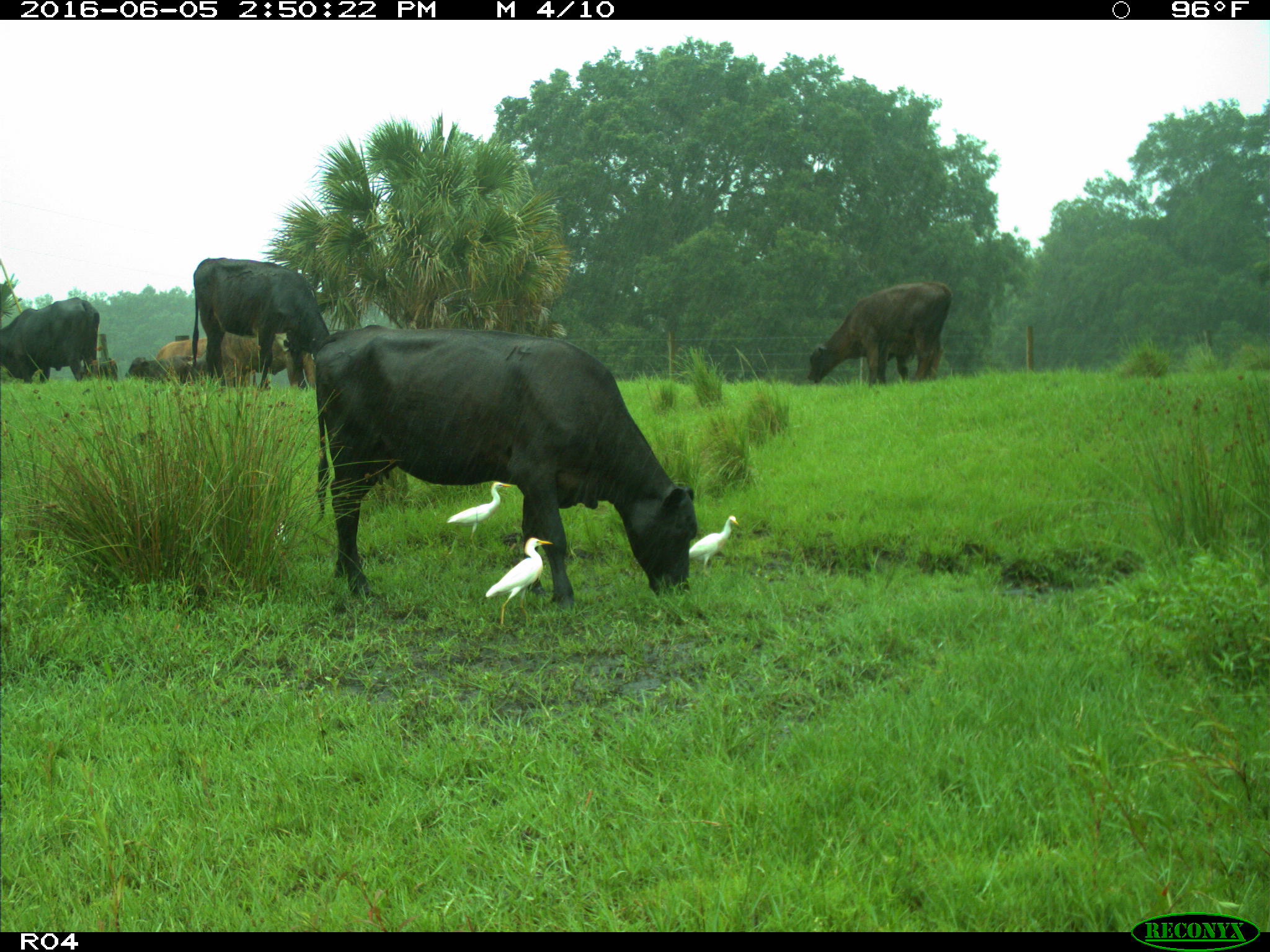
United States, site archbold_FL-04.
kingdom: Animalia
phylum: Chordata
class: Mammalia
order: Artiodactyla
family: Bovidae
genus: Bos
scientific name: Bos taurus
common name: domestic cow